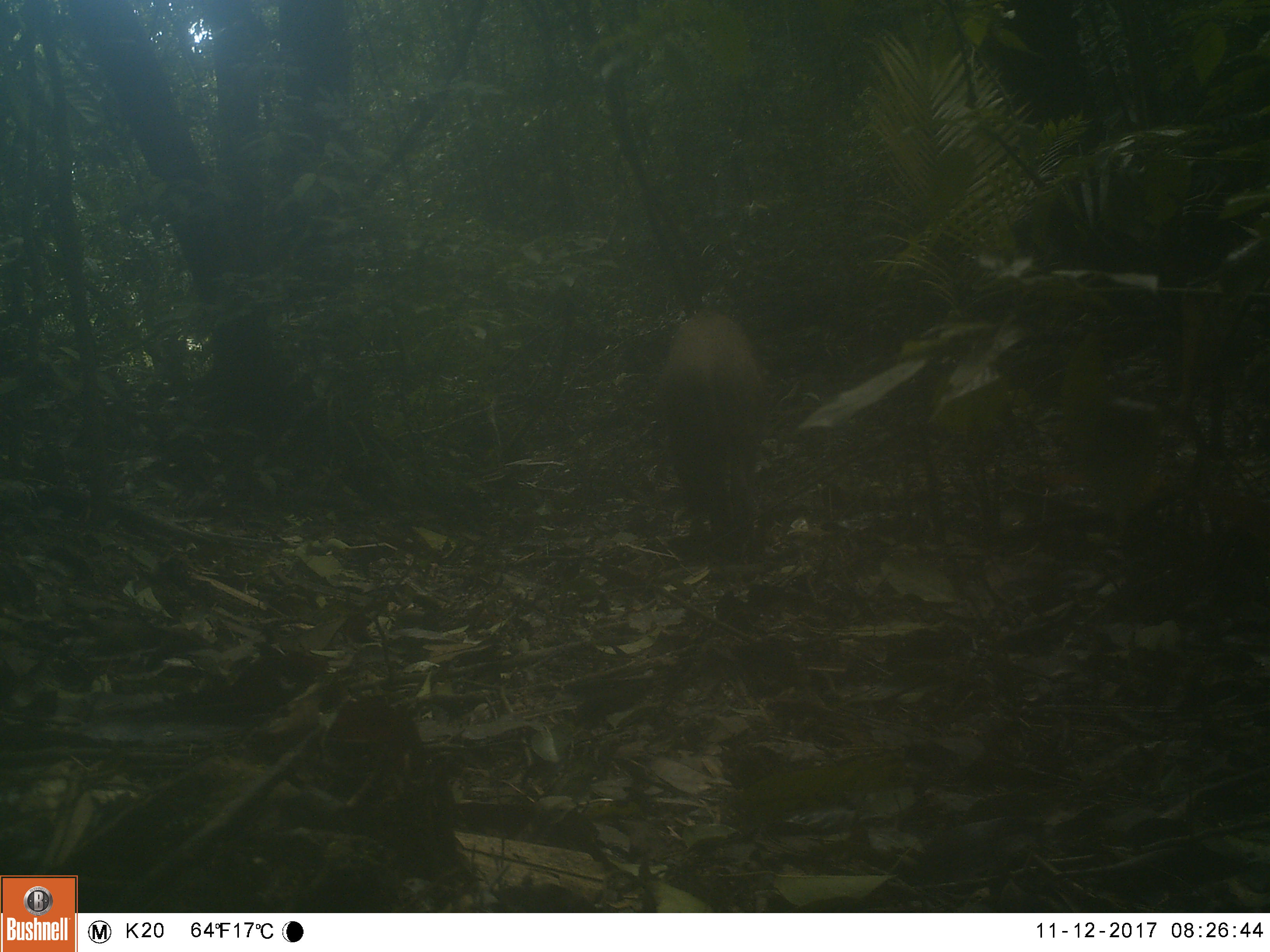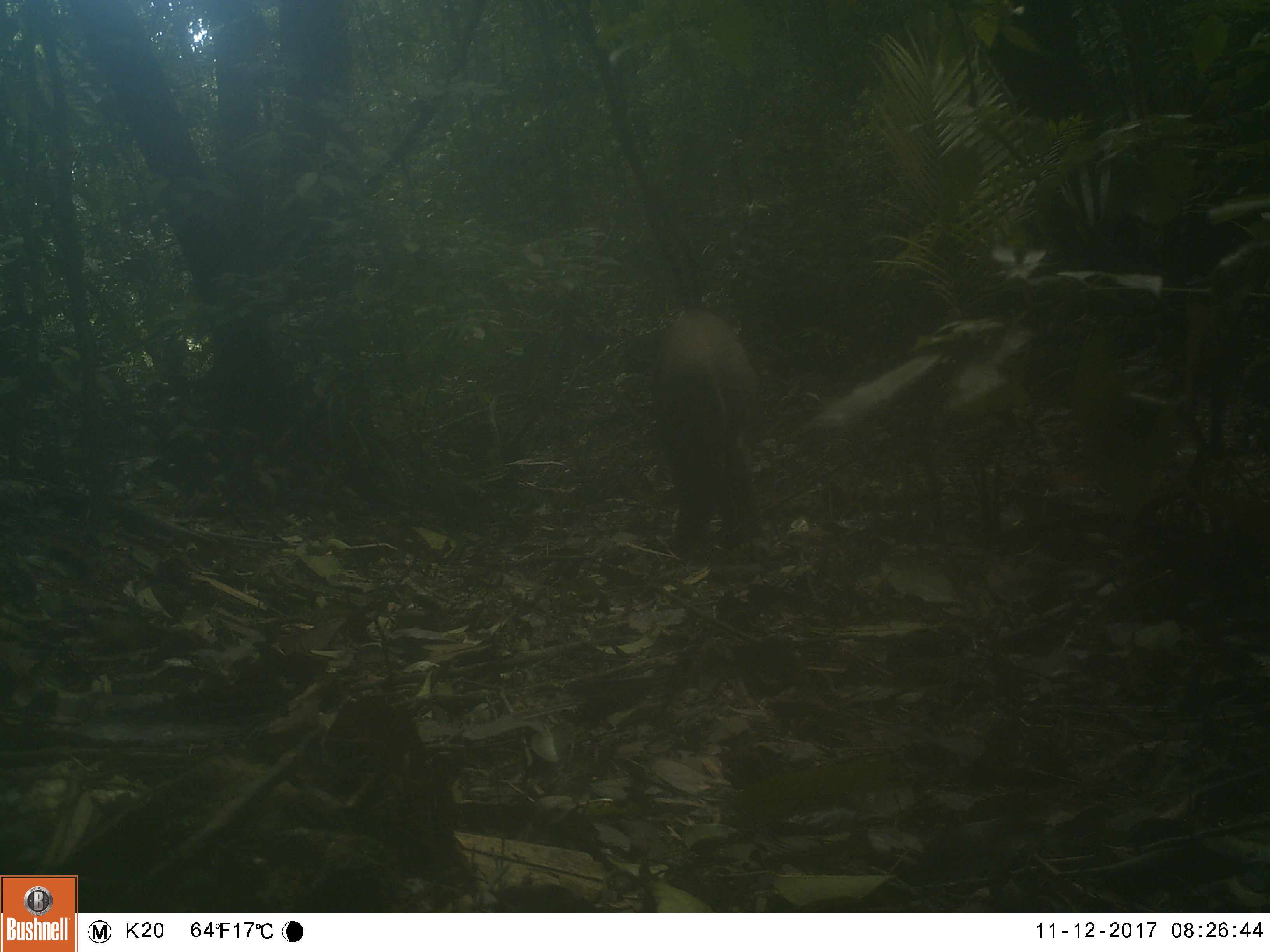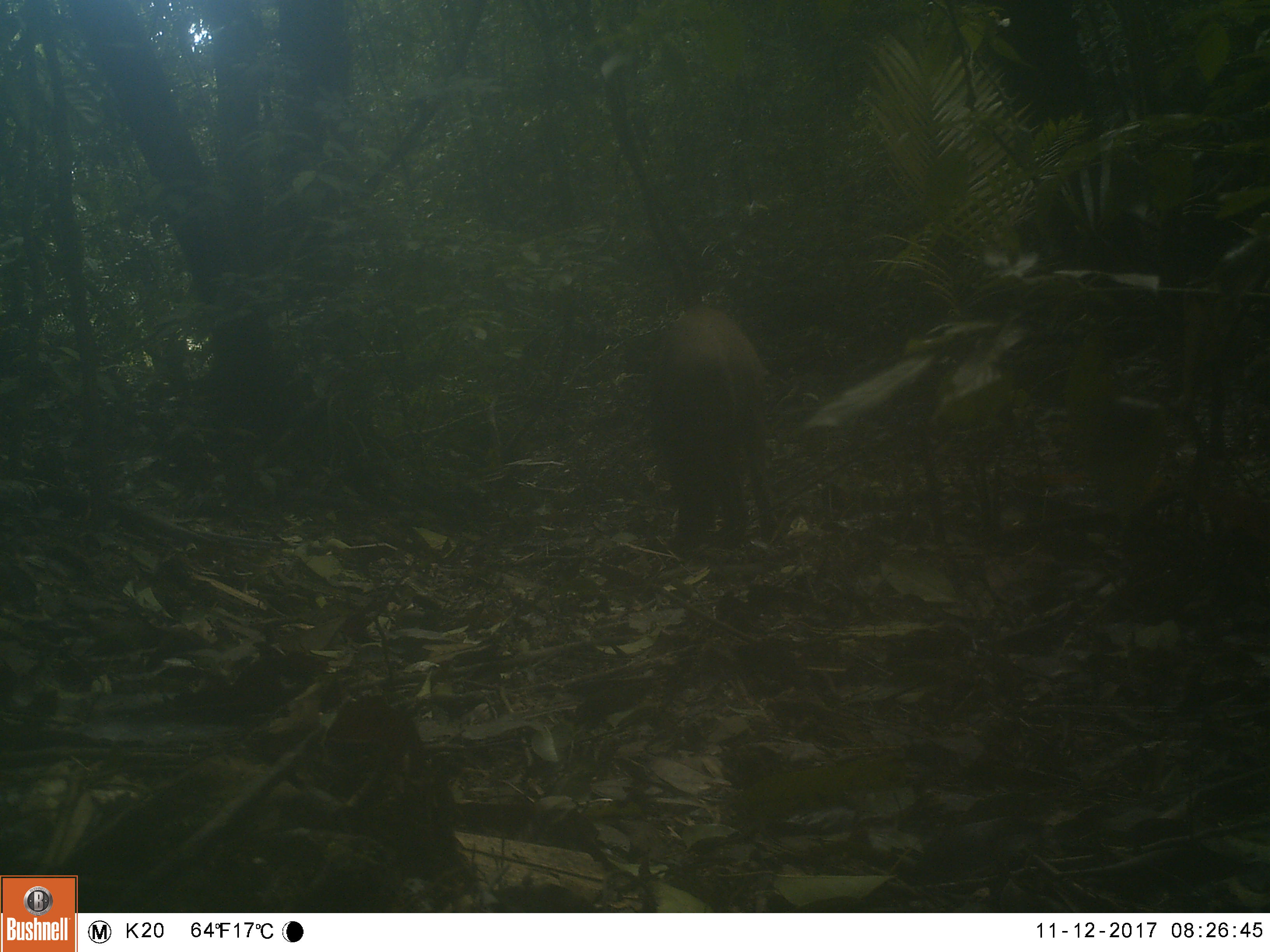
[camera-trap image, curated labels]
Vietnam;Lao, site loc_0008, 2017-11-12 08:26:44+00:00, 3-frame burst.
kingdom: Animalia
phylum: Chordata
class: Mammalia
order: Artiodactyla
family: Suidae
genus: Sus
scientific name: Sus scrofa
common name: eurasian wild pig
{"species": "eurasian wild pig (Sus scrofa)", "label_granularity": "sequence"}